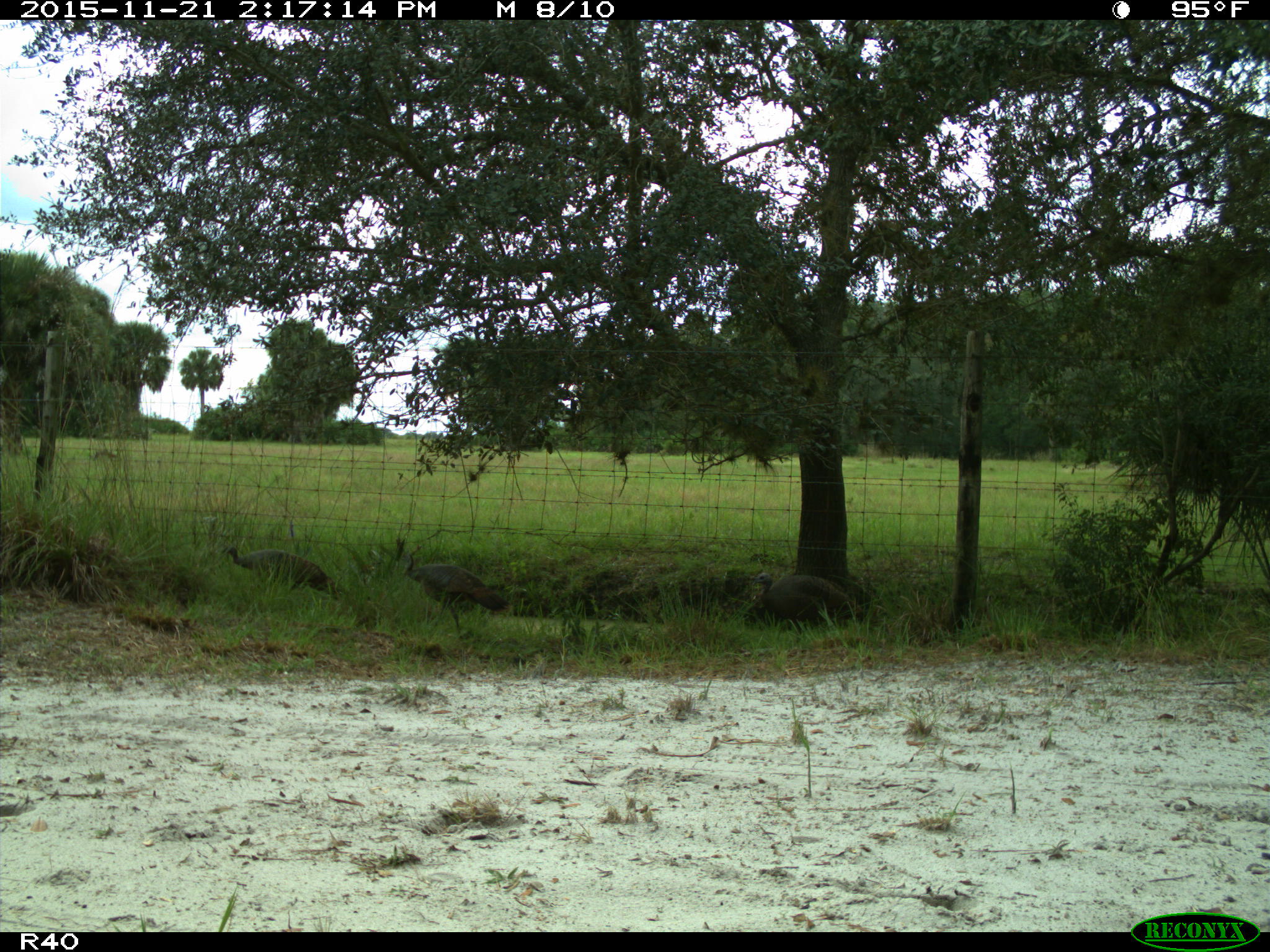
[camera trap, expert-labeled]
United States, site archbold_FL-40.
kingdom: Animalia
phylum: Chordata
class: Aves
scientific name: Aves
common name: birds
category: unidentified bird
Unidentified bird (birds) (Aves).